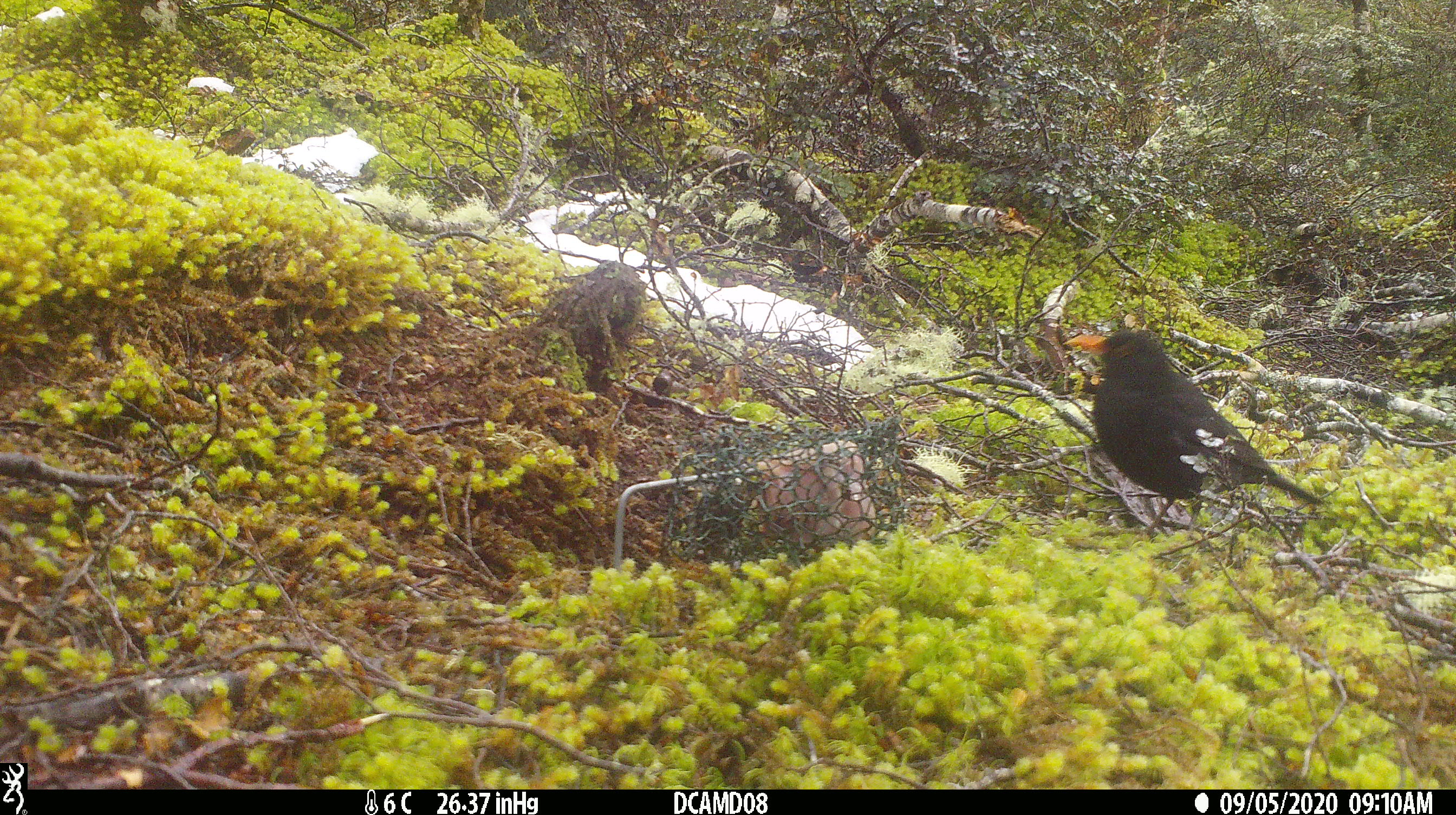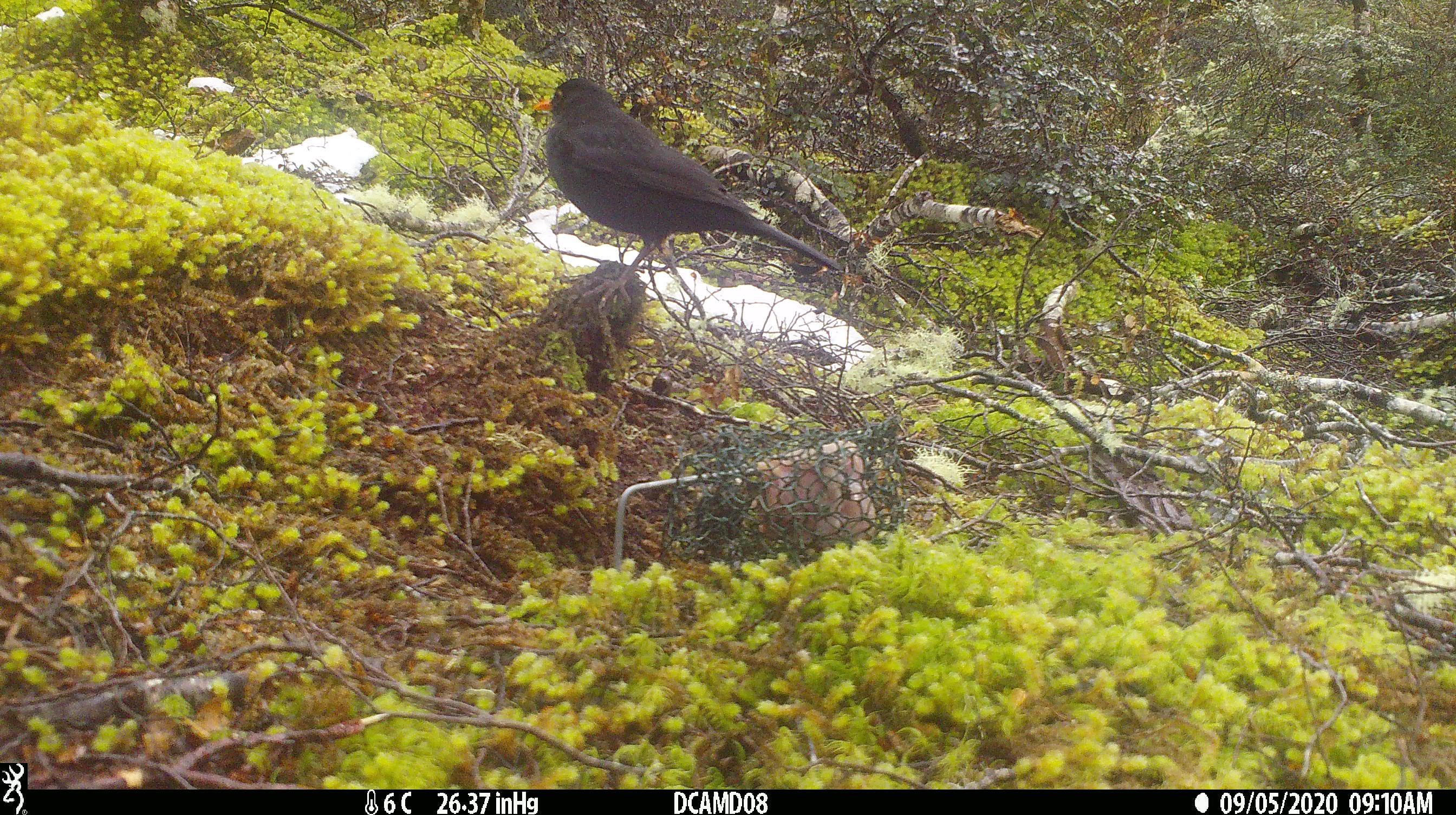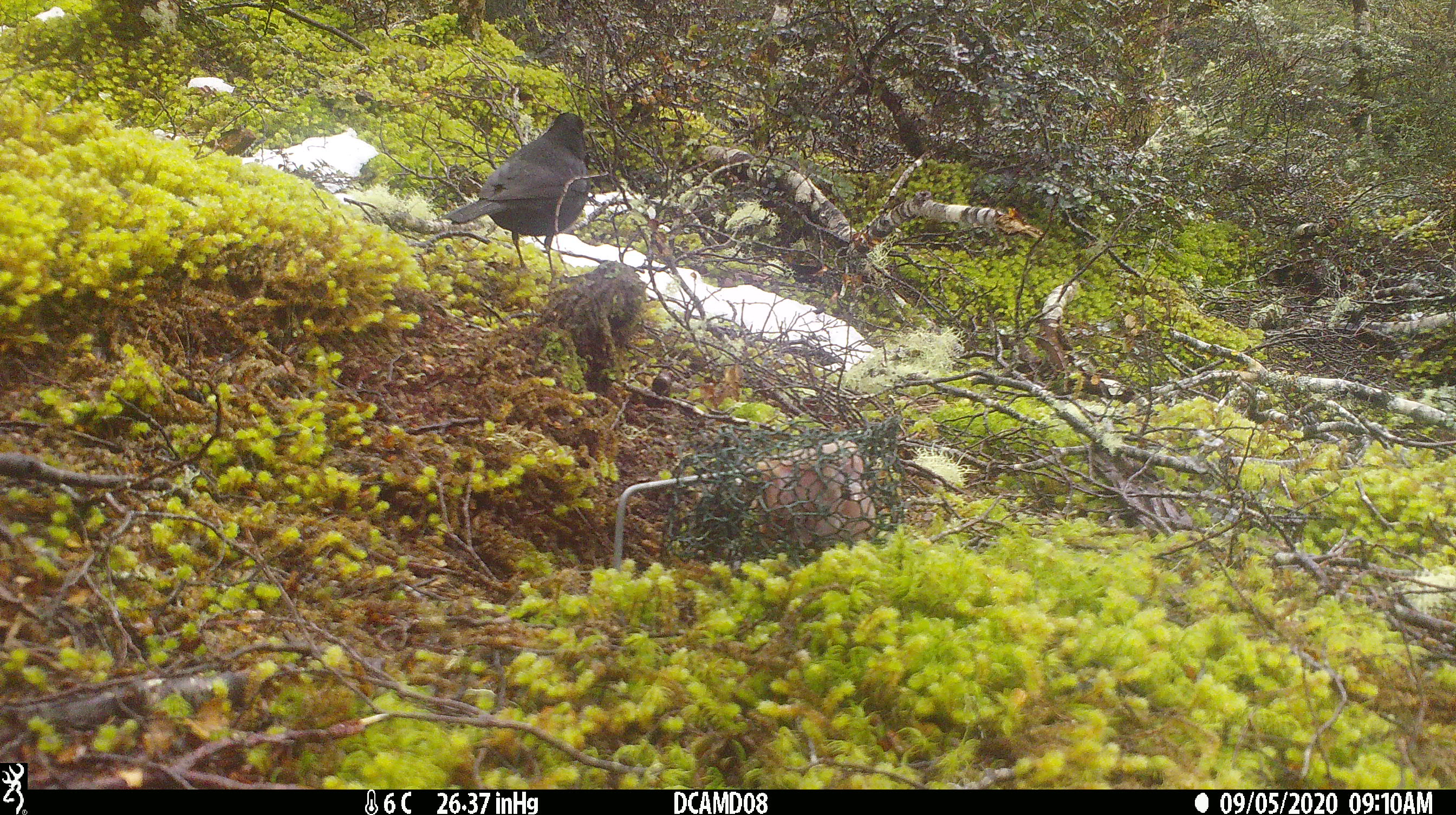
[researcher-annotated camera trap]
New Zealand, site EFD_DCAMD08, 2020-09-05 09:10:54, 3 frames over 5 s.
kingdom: Animalia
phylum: Chordata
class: Aves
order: Passeriformes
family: Turdidae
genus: Turdus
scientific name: Turdus merula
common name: eurasian blackbird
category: blackbird